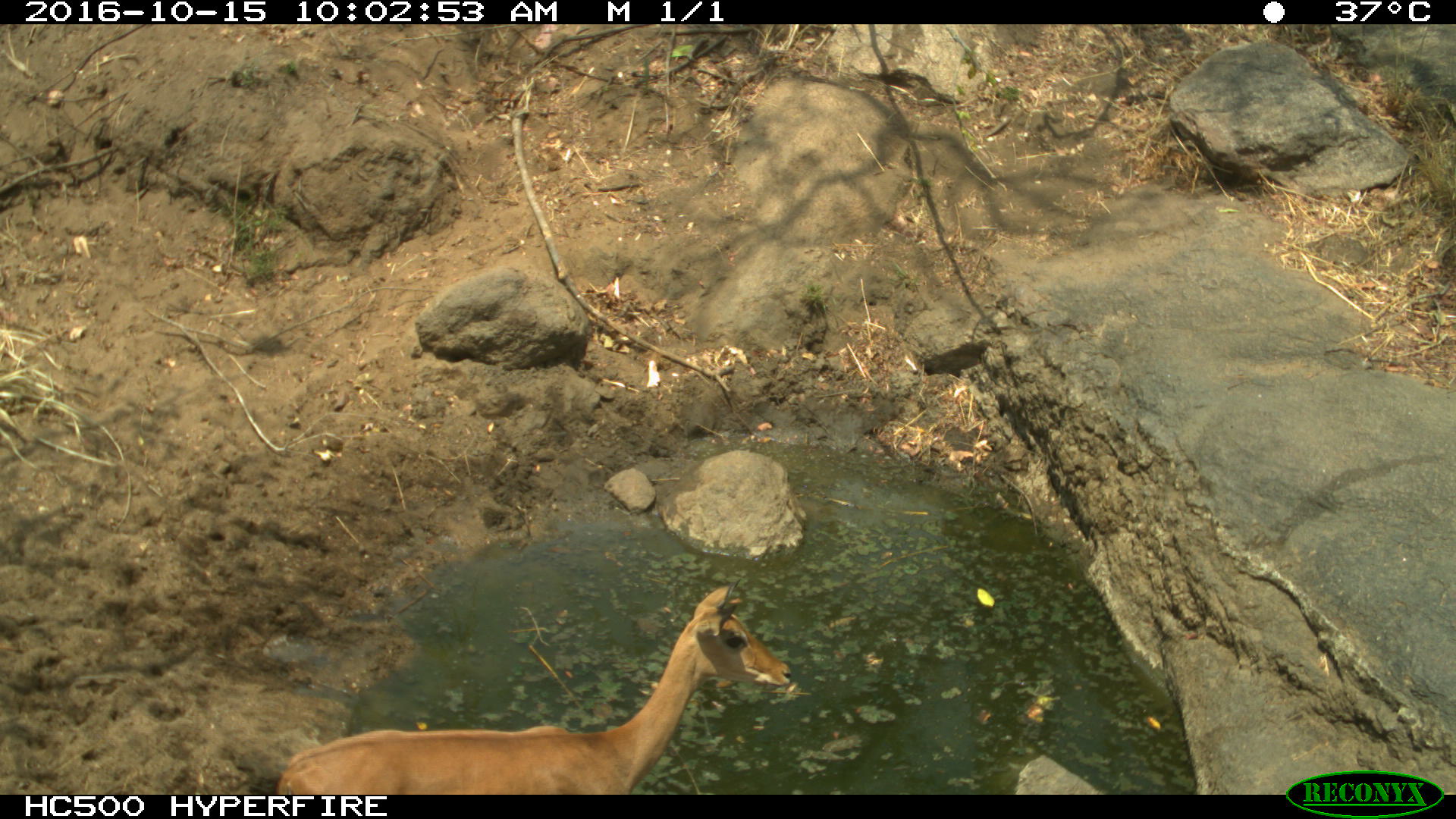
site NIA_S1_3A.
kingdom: Animalia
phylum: Chordata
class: Mammalia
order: Artiodactyla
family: Bovidae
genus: Aepyceros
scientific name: Aepyceros melampus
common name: impala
Impala (Aepyceros melampus), count 1. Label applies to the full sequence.